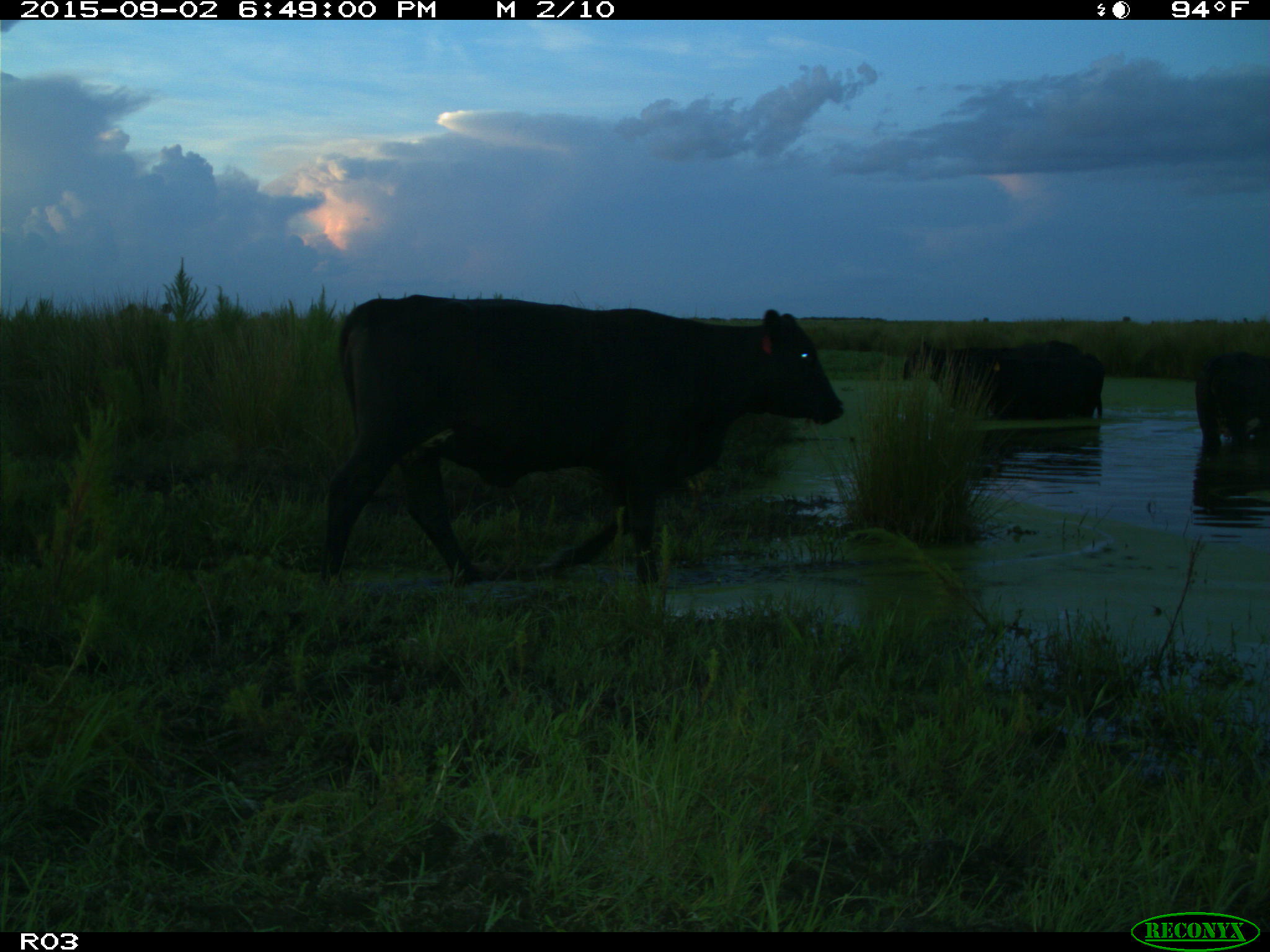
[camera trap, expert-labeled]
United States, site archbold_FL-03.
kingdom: Animalia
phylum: Chordata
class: Mammalia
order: Artiodactyla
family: Bovidae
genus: Bos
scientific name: Bos taurus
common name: domestic cow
Bos taurus (domestic cow).